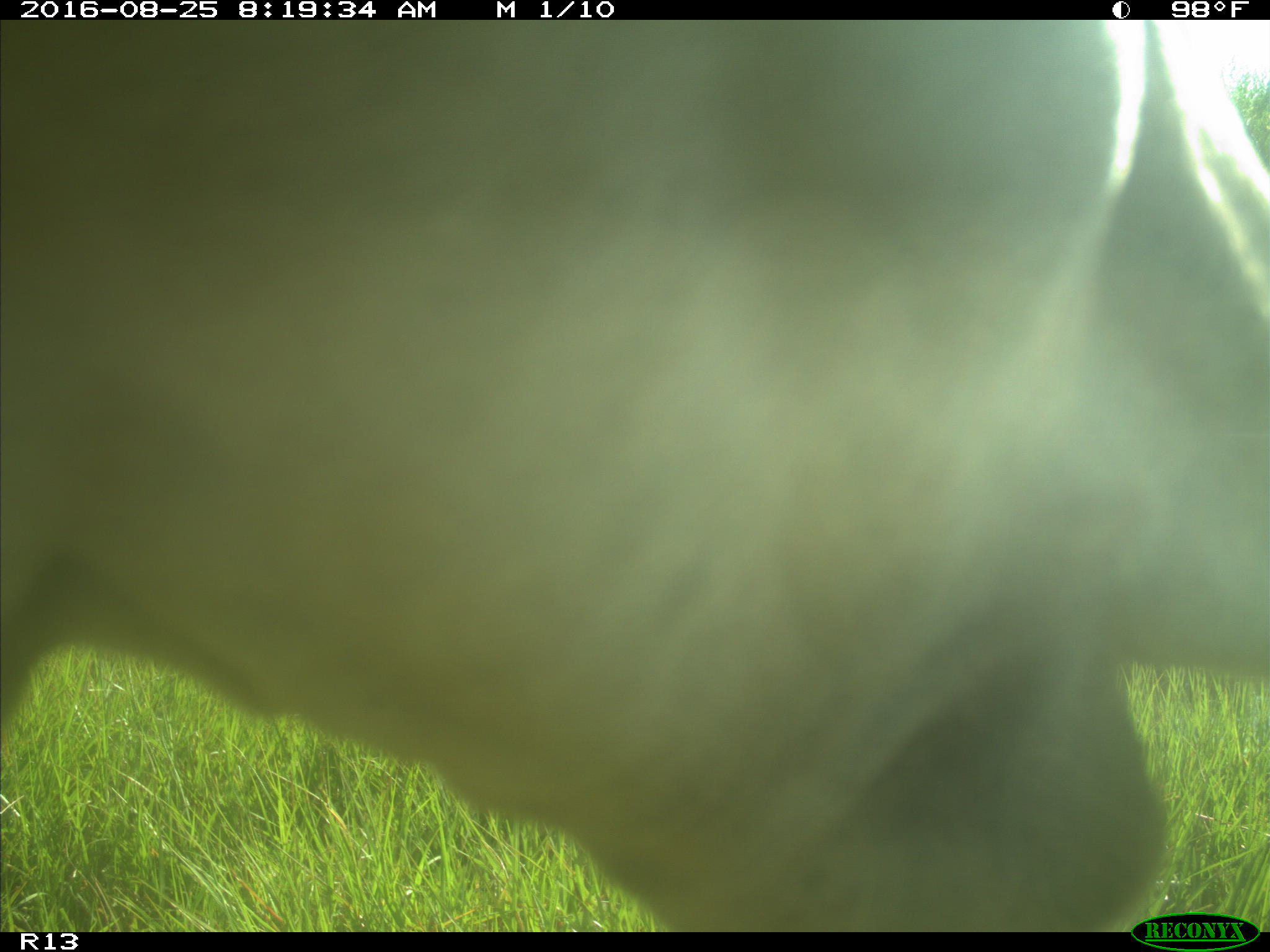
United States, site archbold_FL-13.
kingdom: Animalia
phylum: Chordata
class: Mammalia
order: Artiodactyla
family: Bovidae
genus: Bos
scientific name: Bos taurus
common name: domestic cow